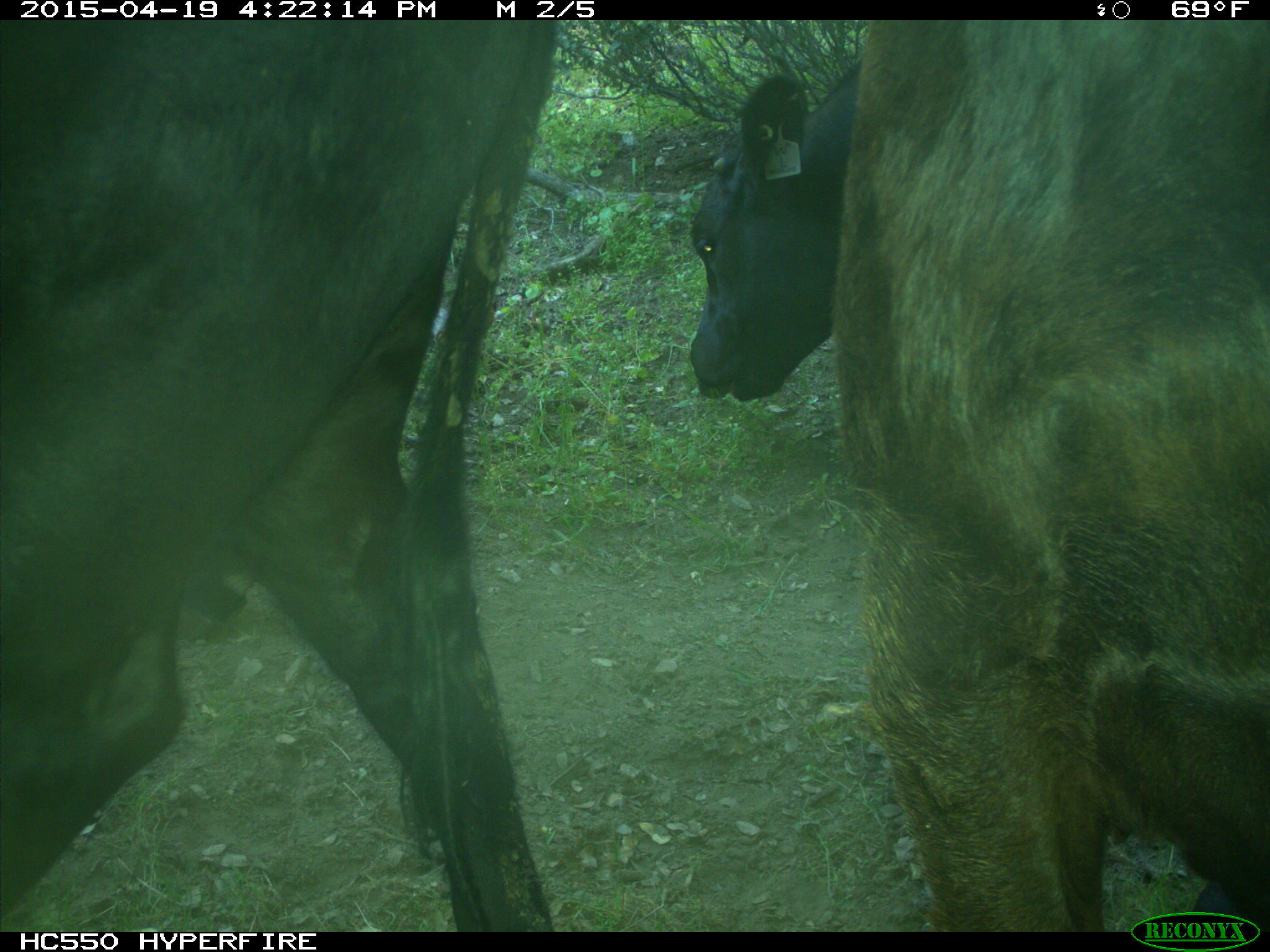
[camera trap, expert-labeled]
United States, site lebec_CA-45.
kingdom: Animalia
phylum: Chordata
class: Mammalia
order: Artiodactyla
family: Bovidae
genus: Bos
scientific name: Bos taurus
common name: domestic cow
Bos taurus (domestic cow).